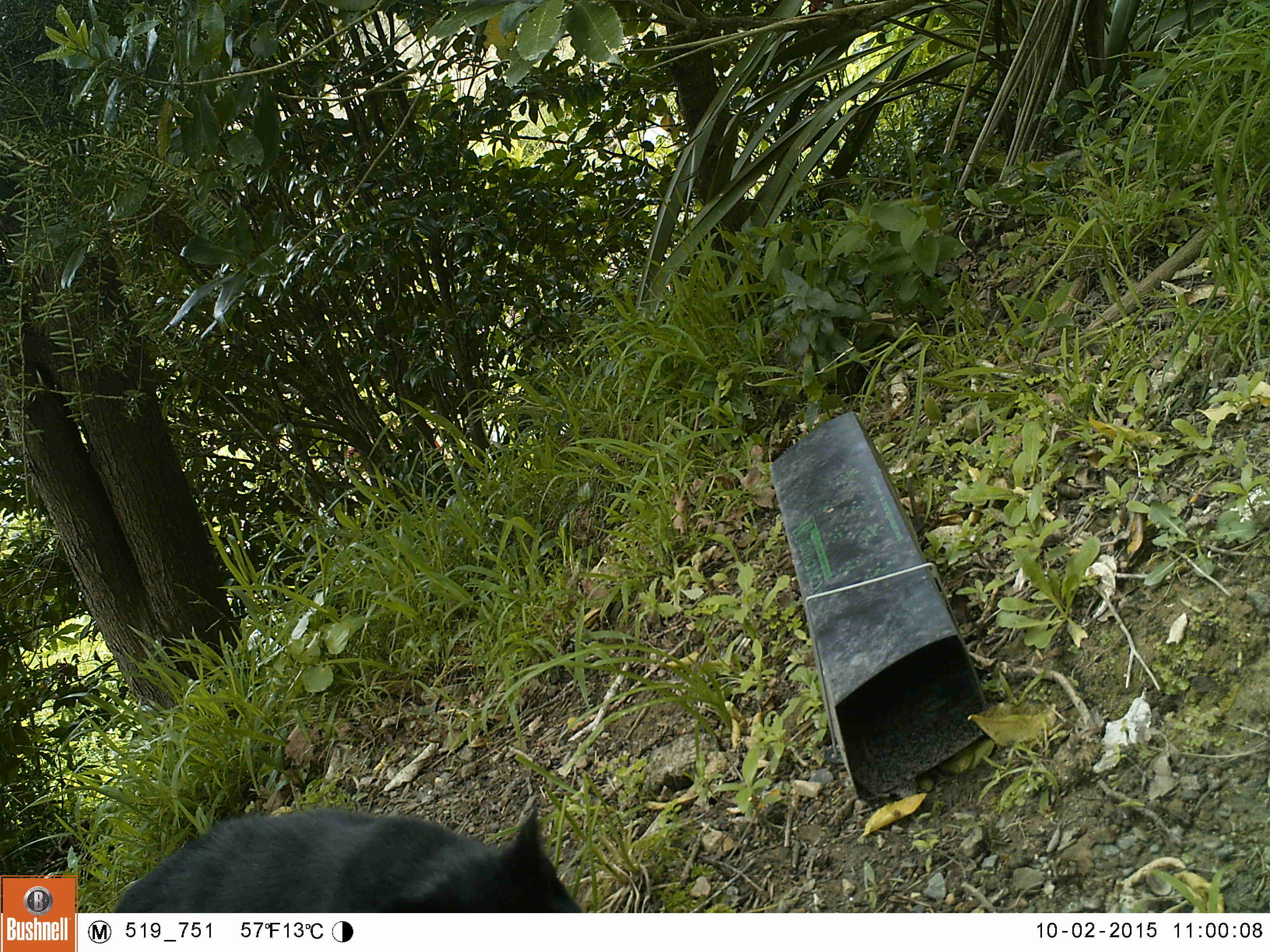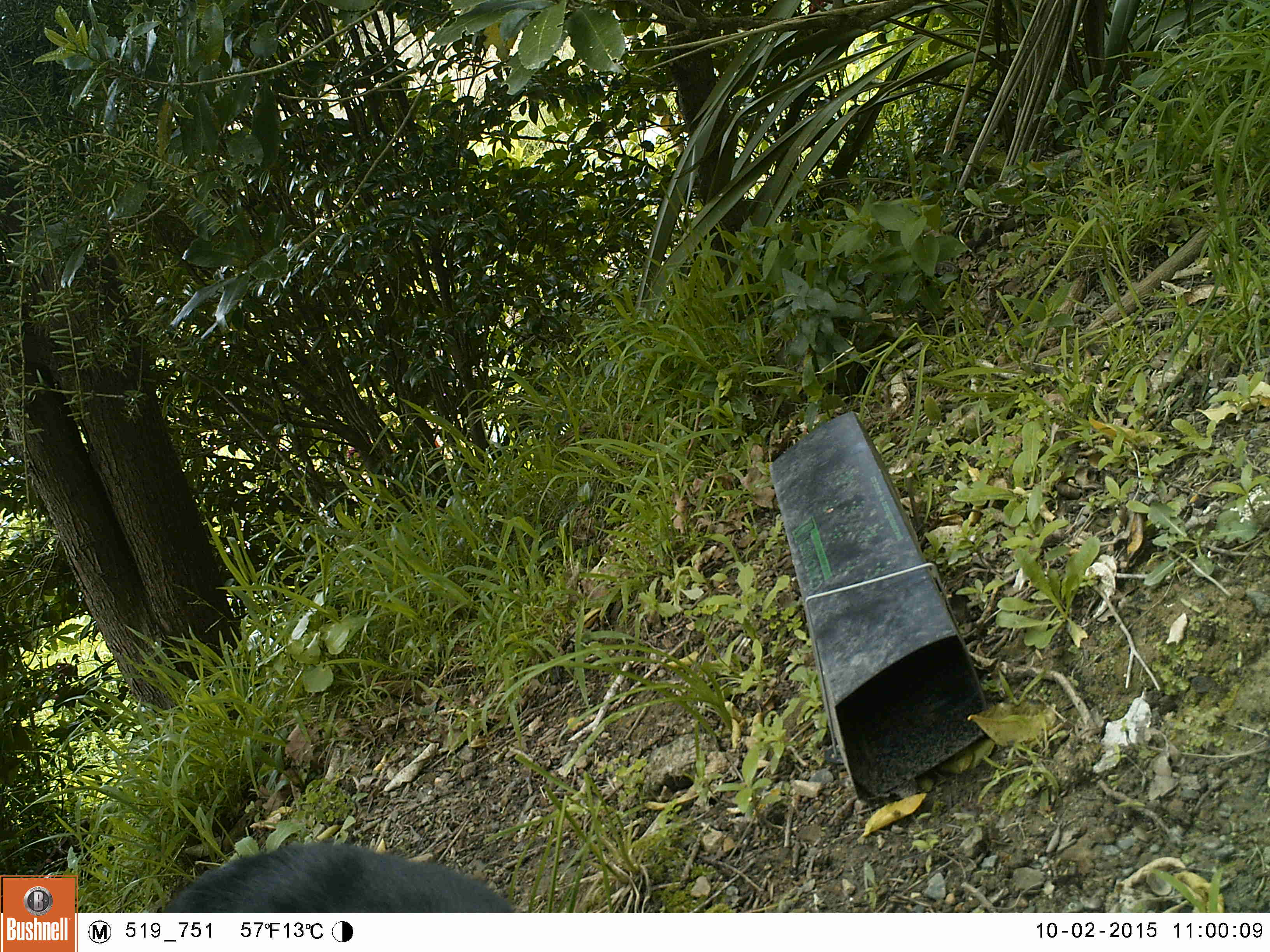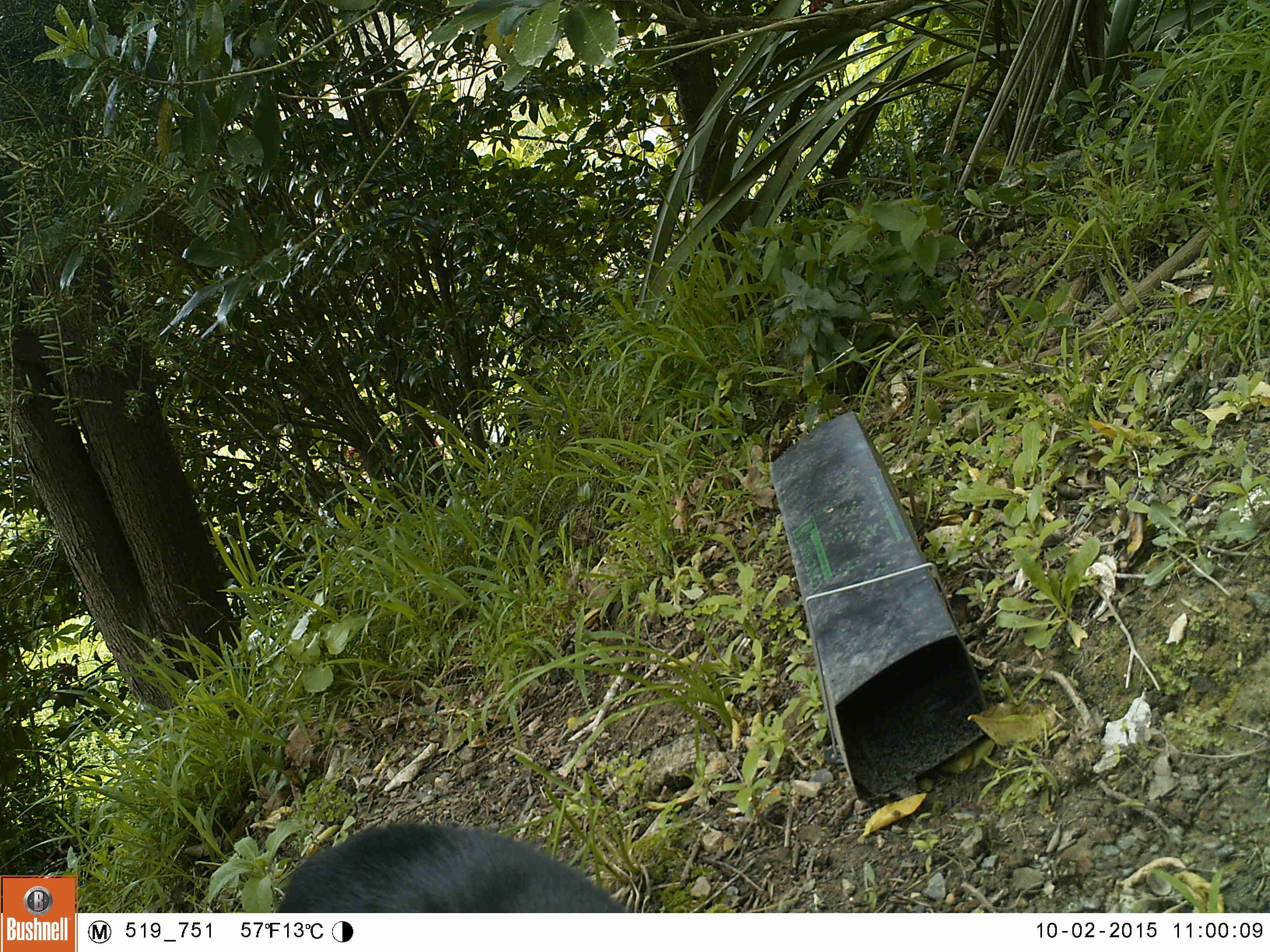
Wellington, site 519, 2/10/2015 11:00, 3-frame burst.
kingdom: Animalia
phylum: Chordata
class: Mammalia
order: Carnivora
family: Felidae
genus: Felis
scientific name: Felis catus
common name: cat